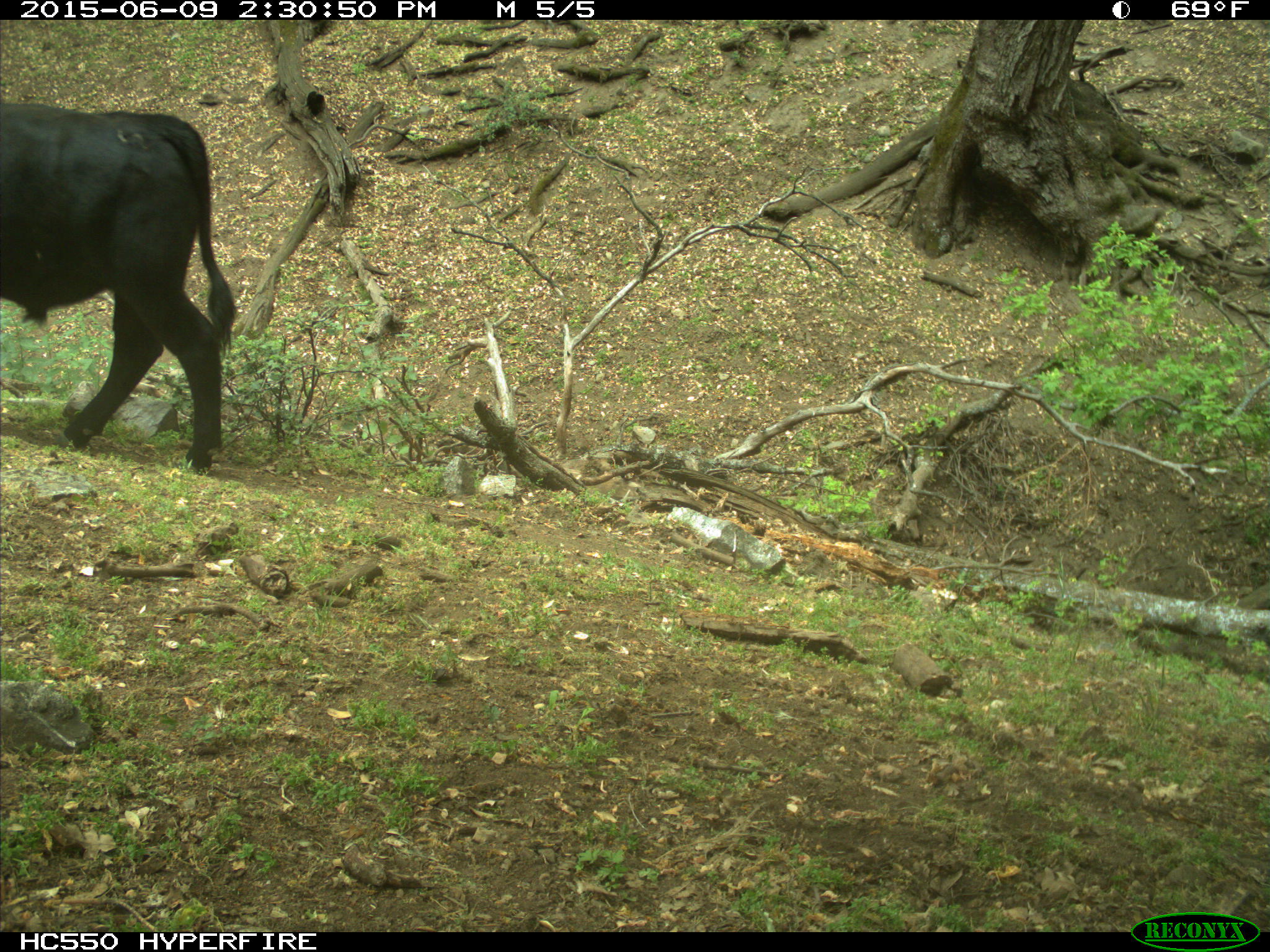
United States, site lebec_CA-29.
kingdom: Animalia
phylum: Chordata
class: Mammalia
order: Artiodactyla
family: Bovidae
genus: Bos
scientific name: Bos taurus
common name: domestic cow